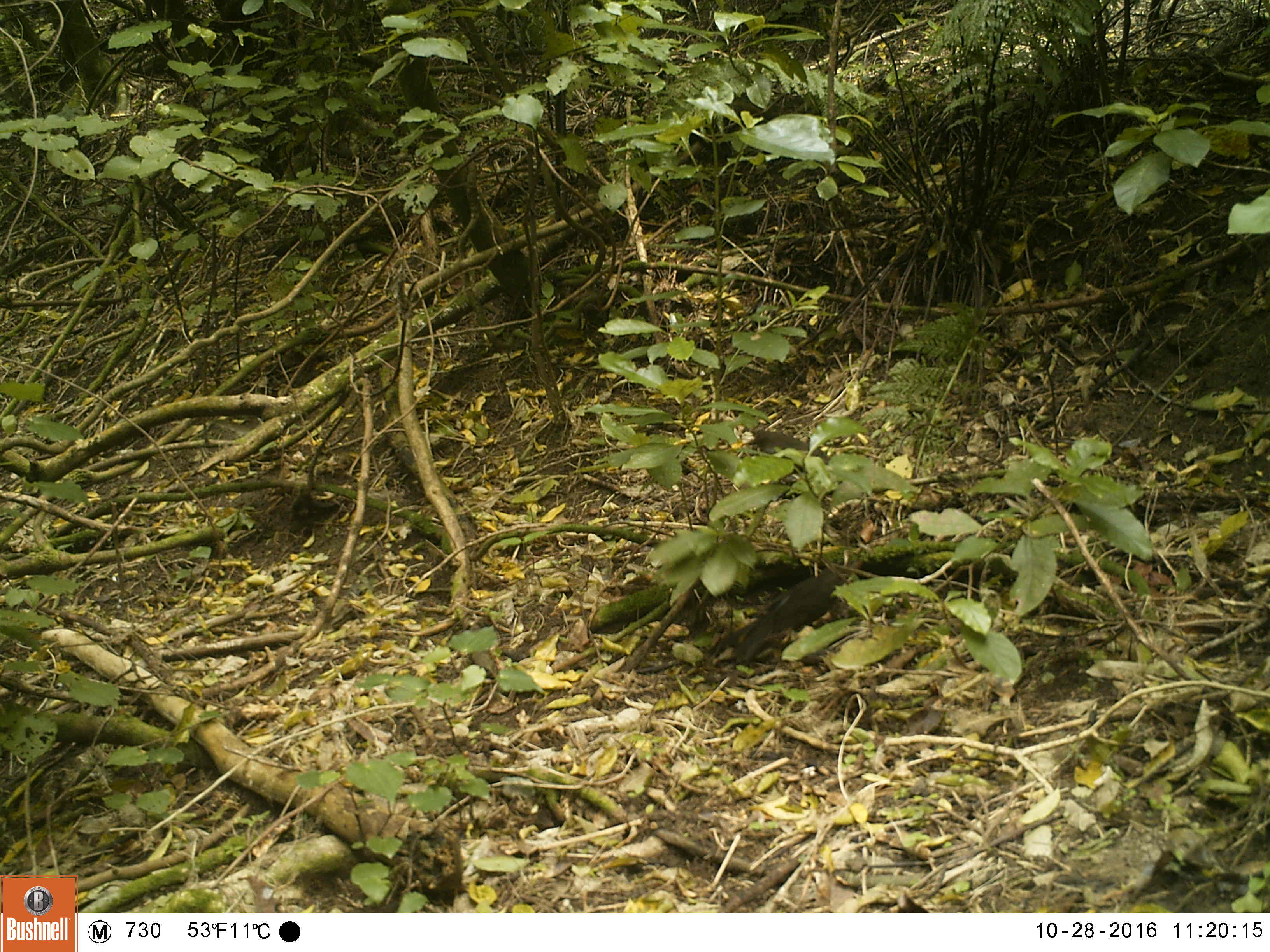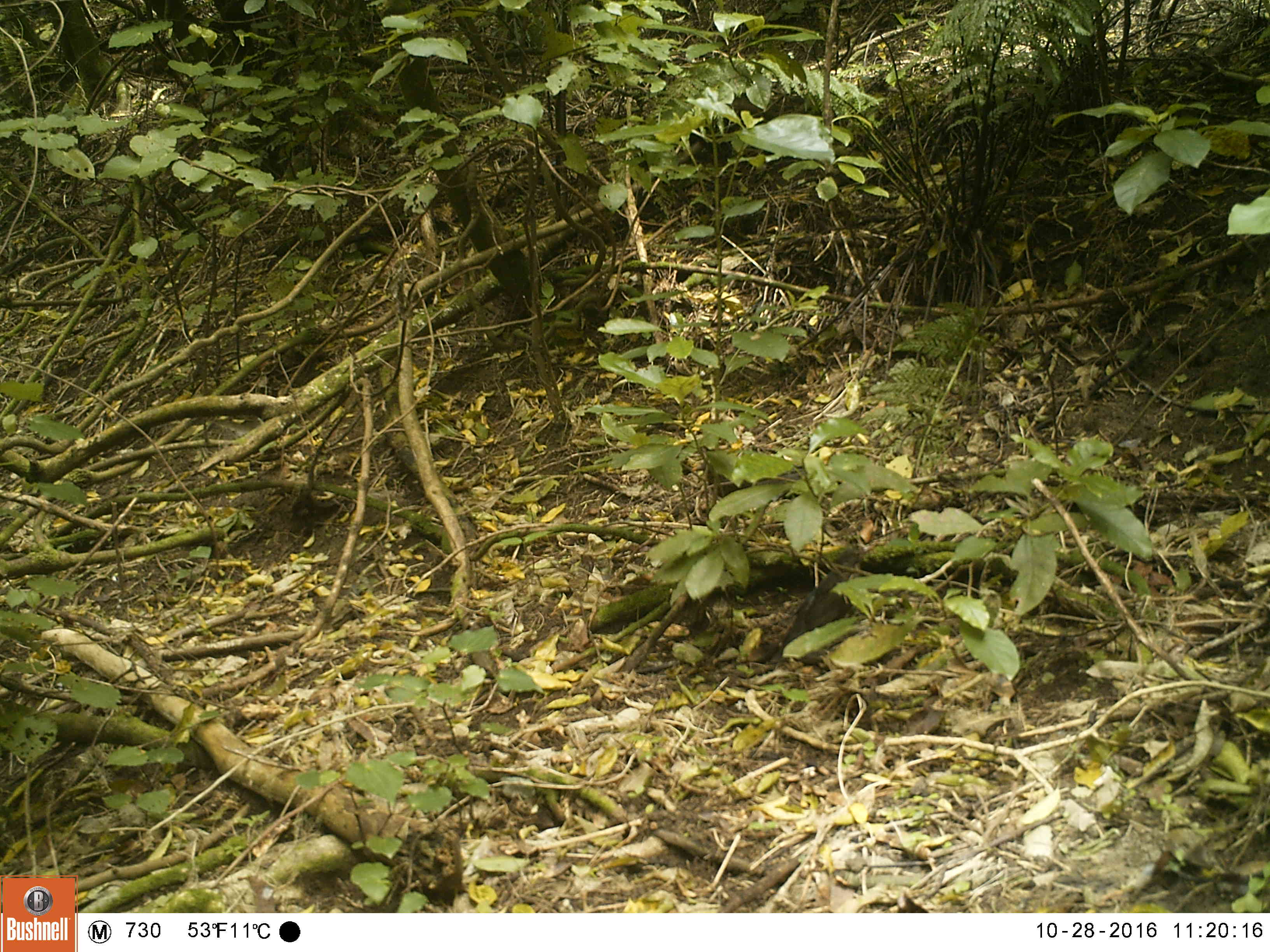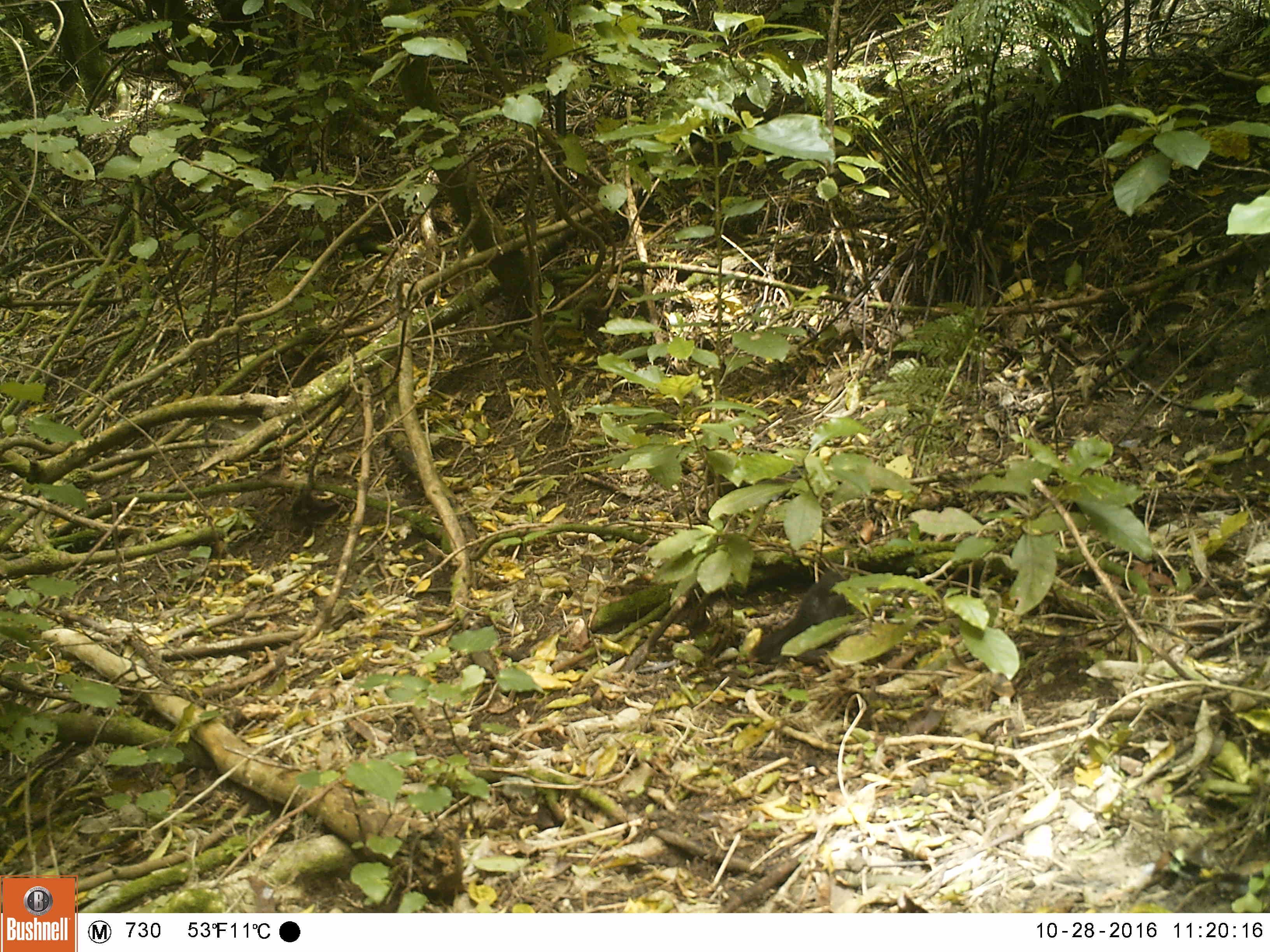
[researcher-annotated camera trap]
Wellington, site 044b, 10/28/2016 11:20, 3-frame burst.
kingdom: Animalia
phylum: Chordata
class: Aves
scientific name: Aves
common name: bird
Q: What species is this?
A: Bird (Aves).